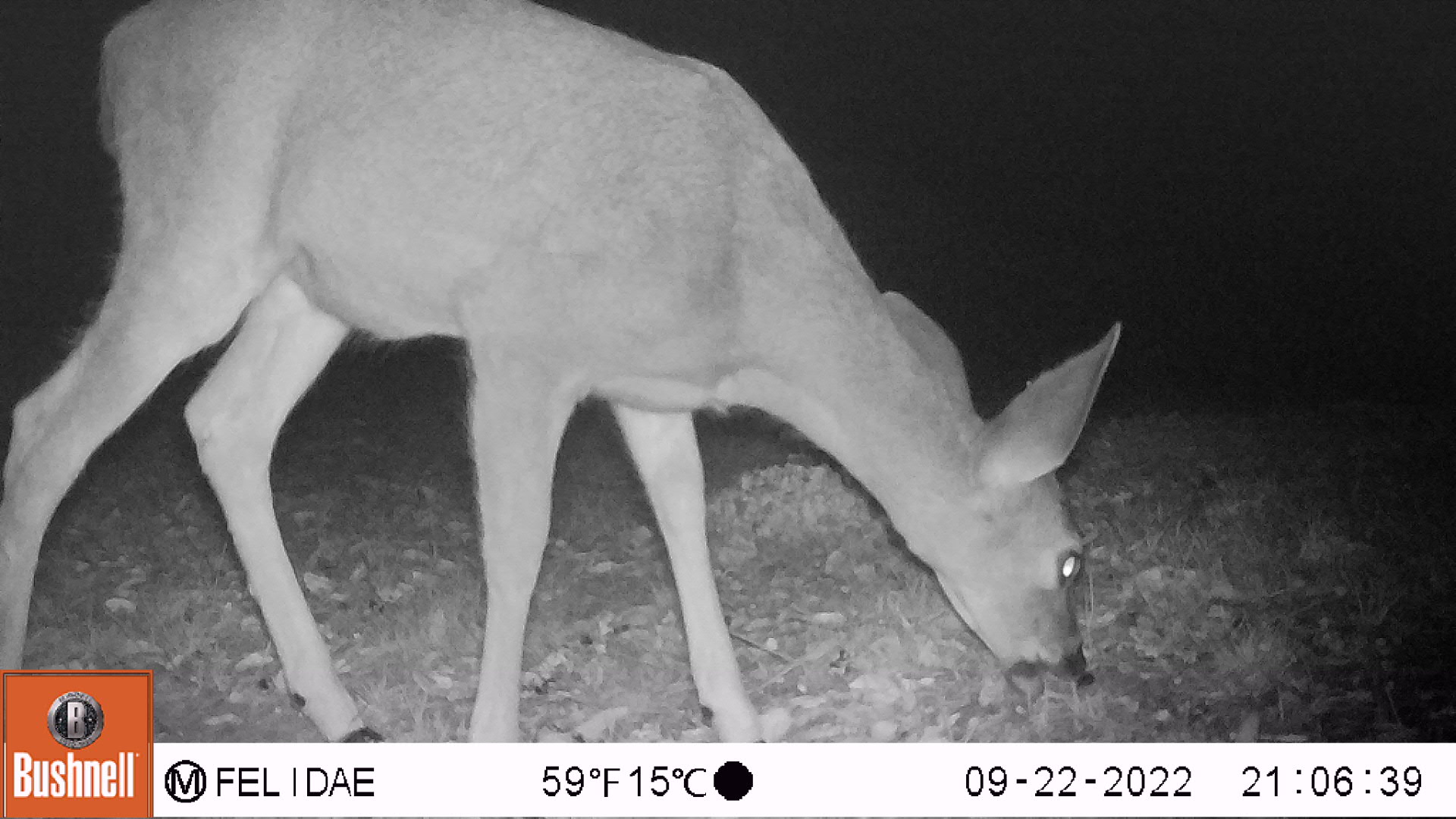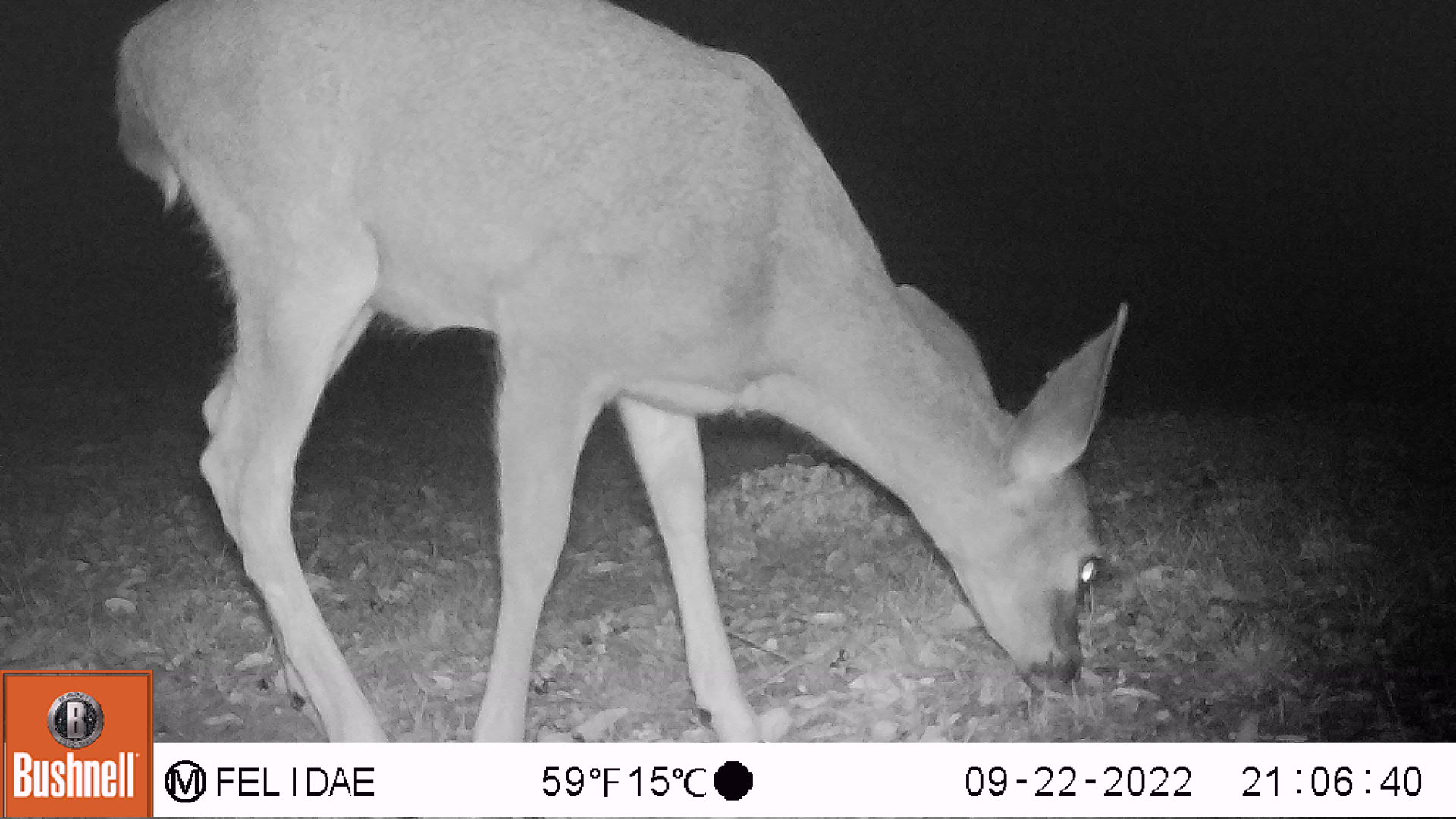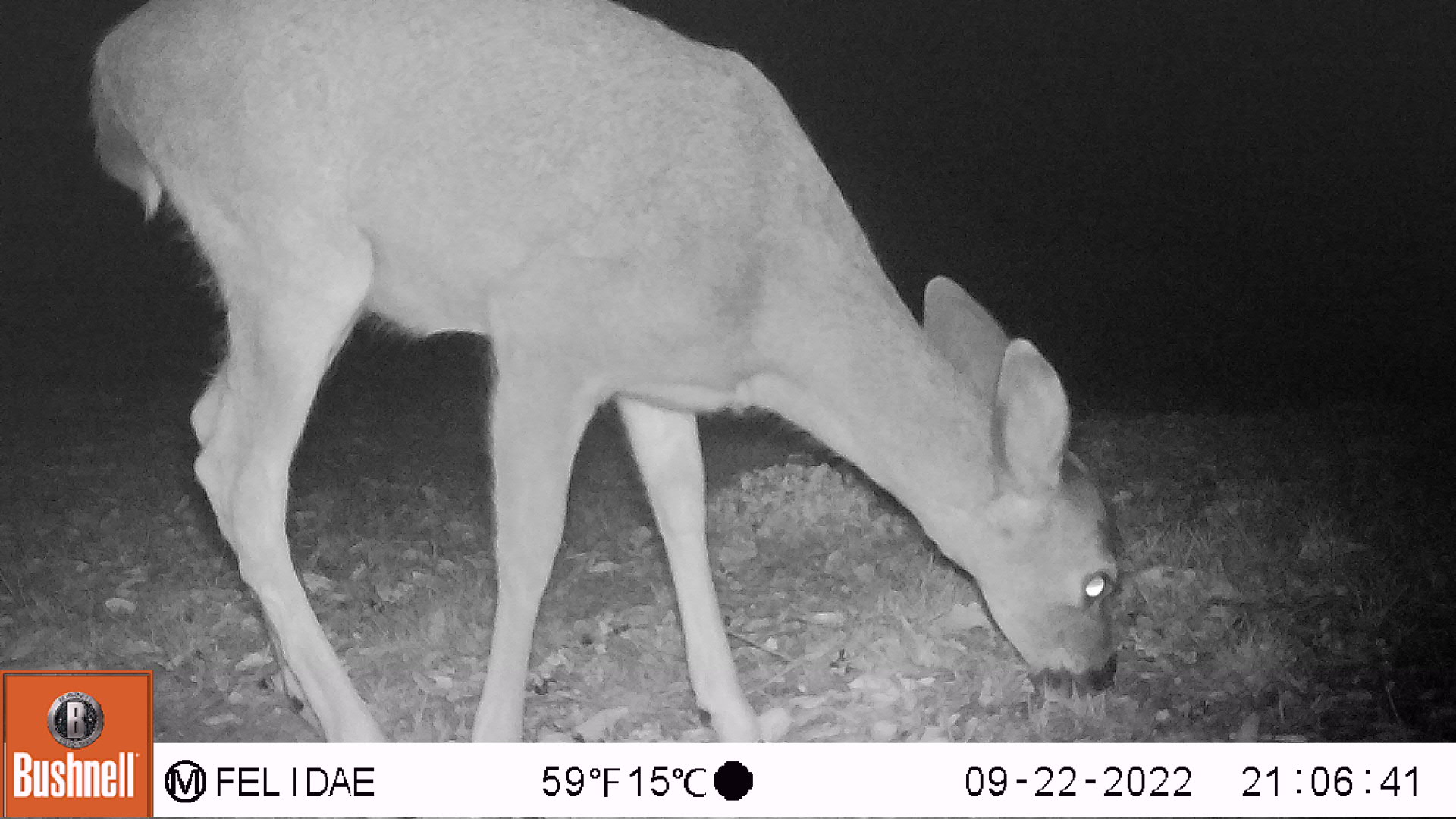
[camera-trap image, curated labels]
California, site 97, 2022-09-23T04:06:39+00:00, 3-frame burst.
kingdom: Animalia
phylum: Chordata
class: Mammalia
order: Artiodactyla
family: Cervidae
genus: Odocoileus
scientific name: Odocoileus hemionus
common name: mule deer